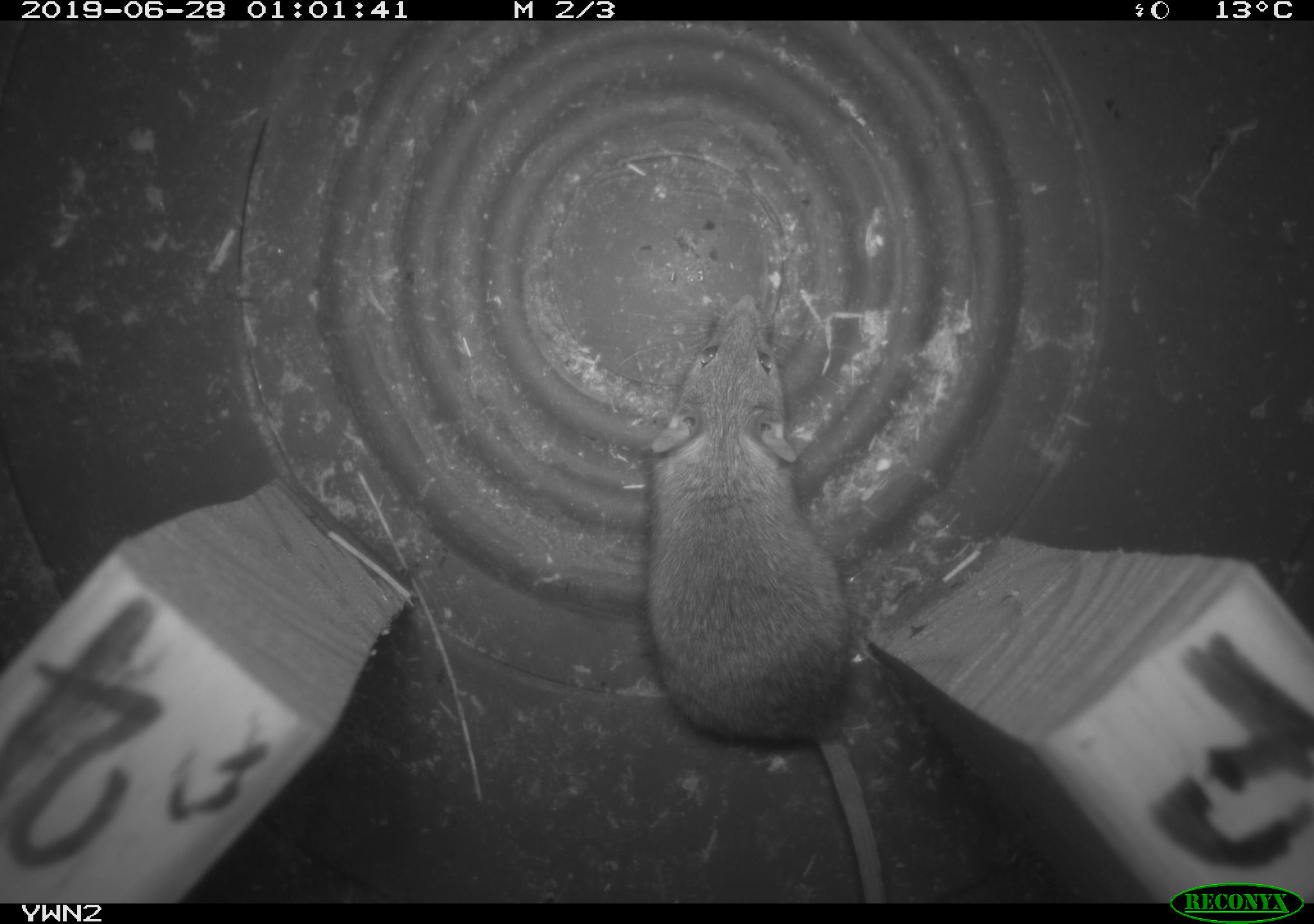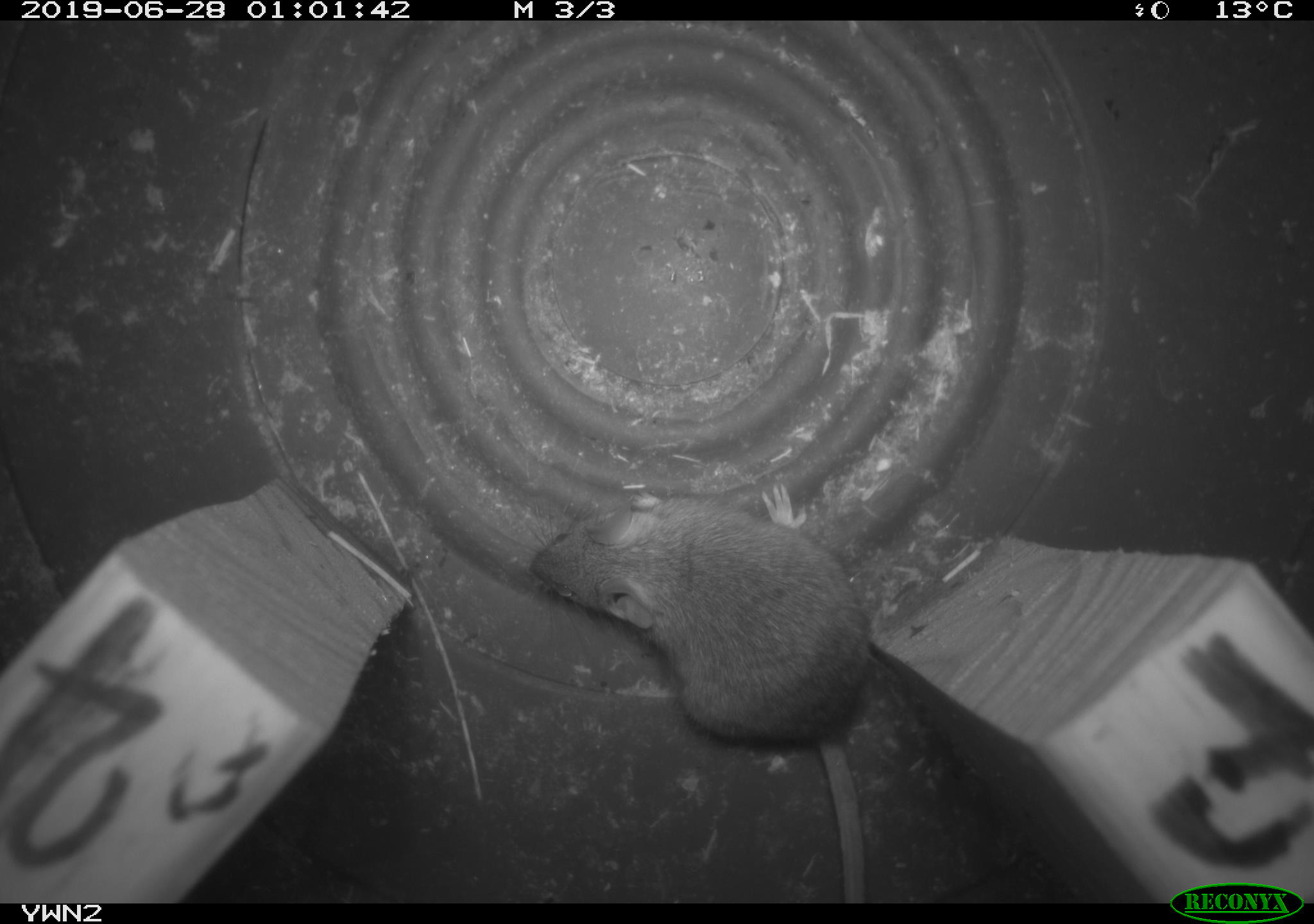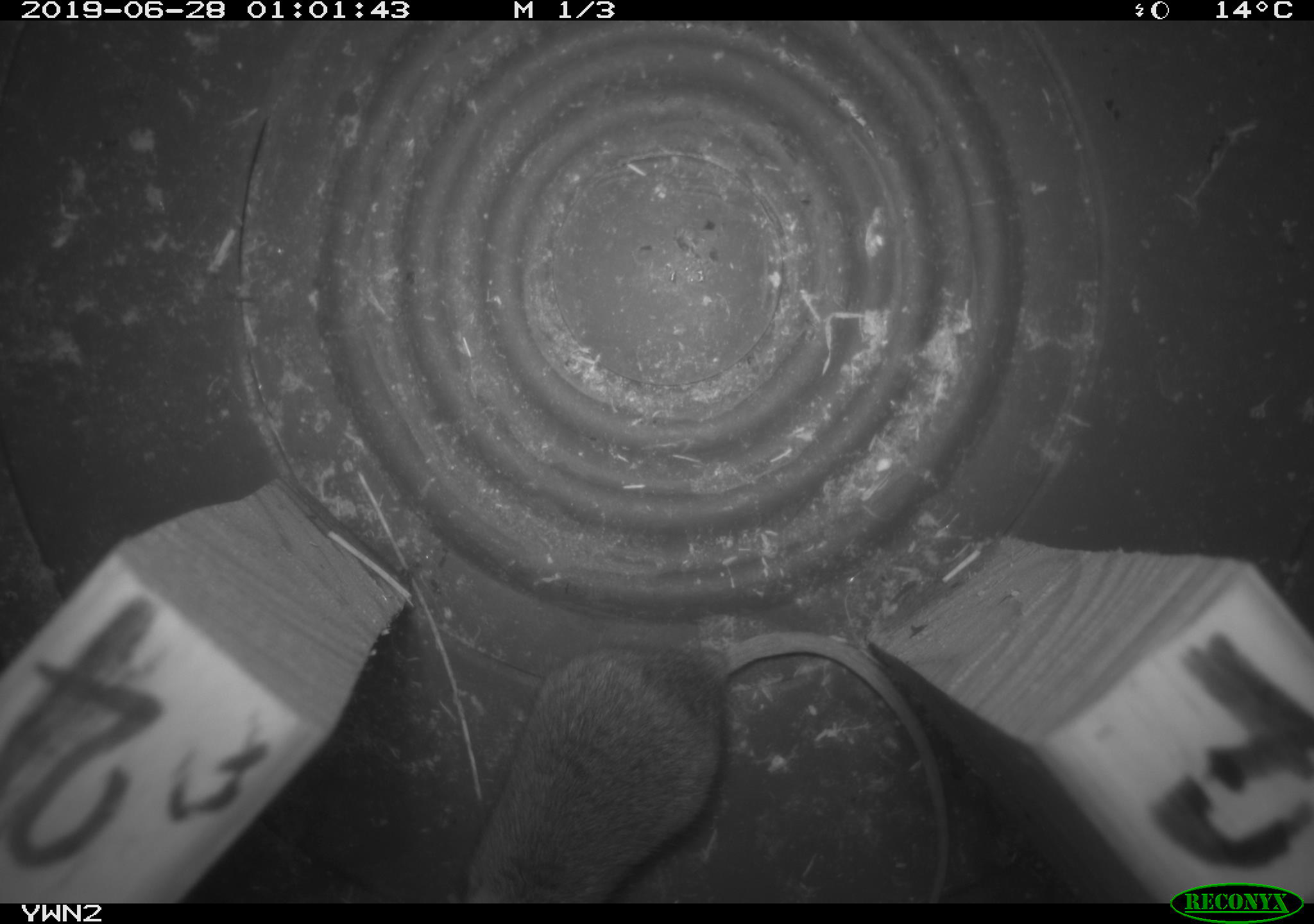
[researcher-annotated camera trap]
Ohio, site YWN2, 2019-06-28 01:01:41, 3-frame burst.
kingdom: Animalia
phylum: Chordata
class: Mammalia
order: Rodentia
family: Cricetidae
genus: Peromyscus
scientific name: Peromyscus leucopus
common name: white-footed mouse